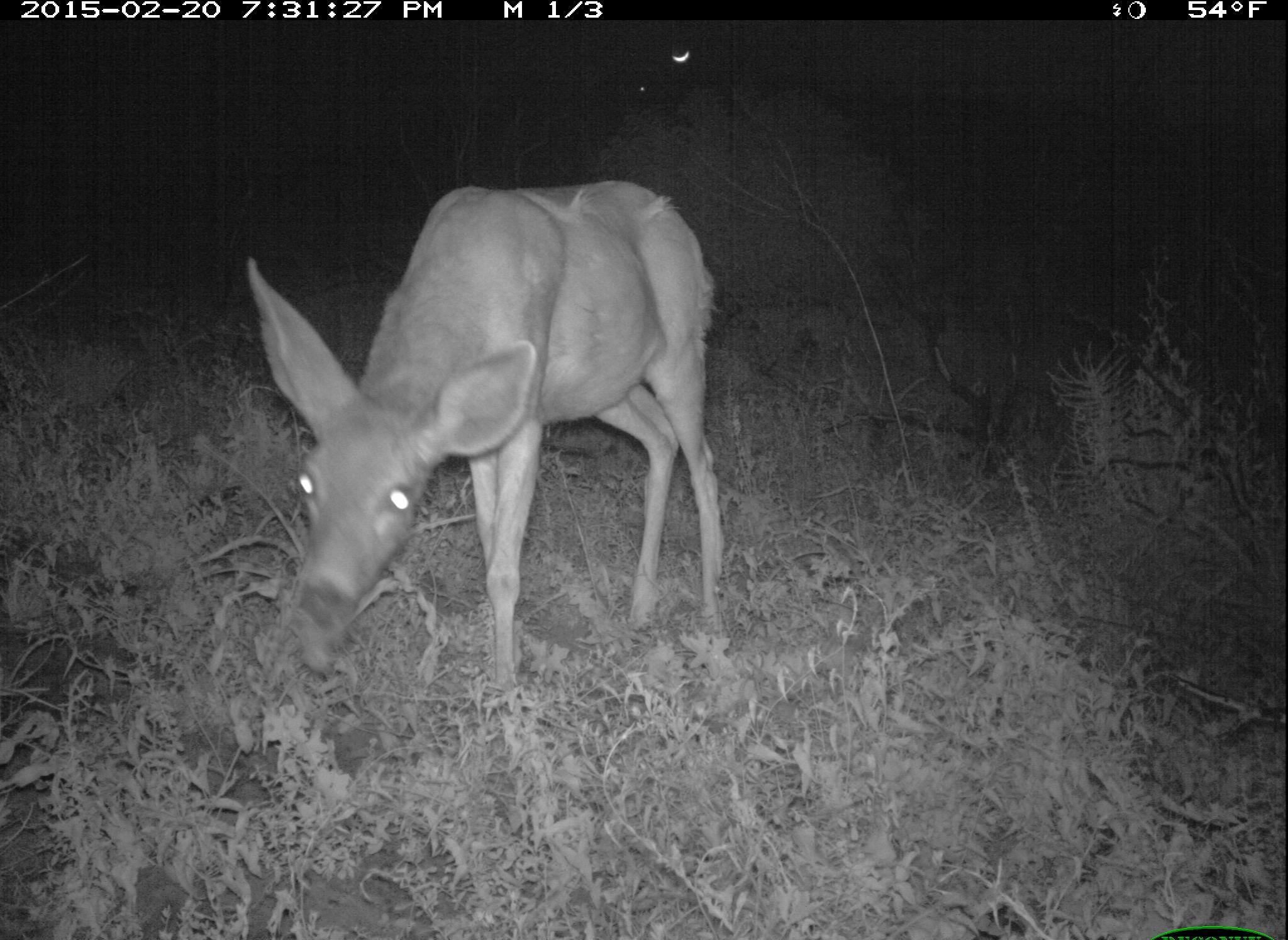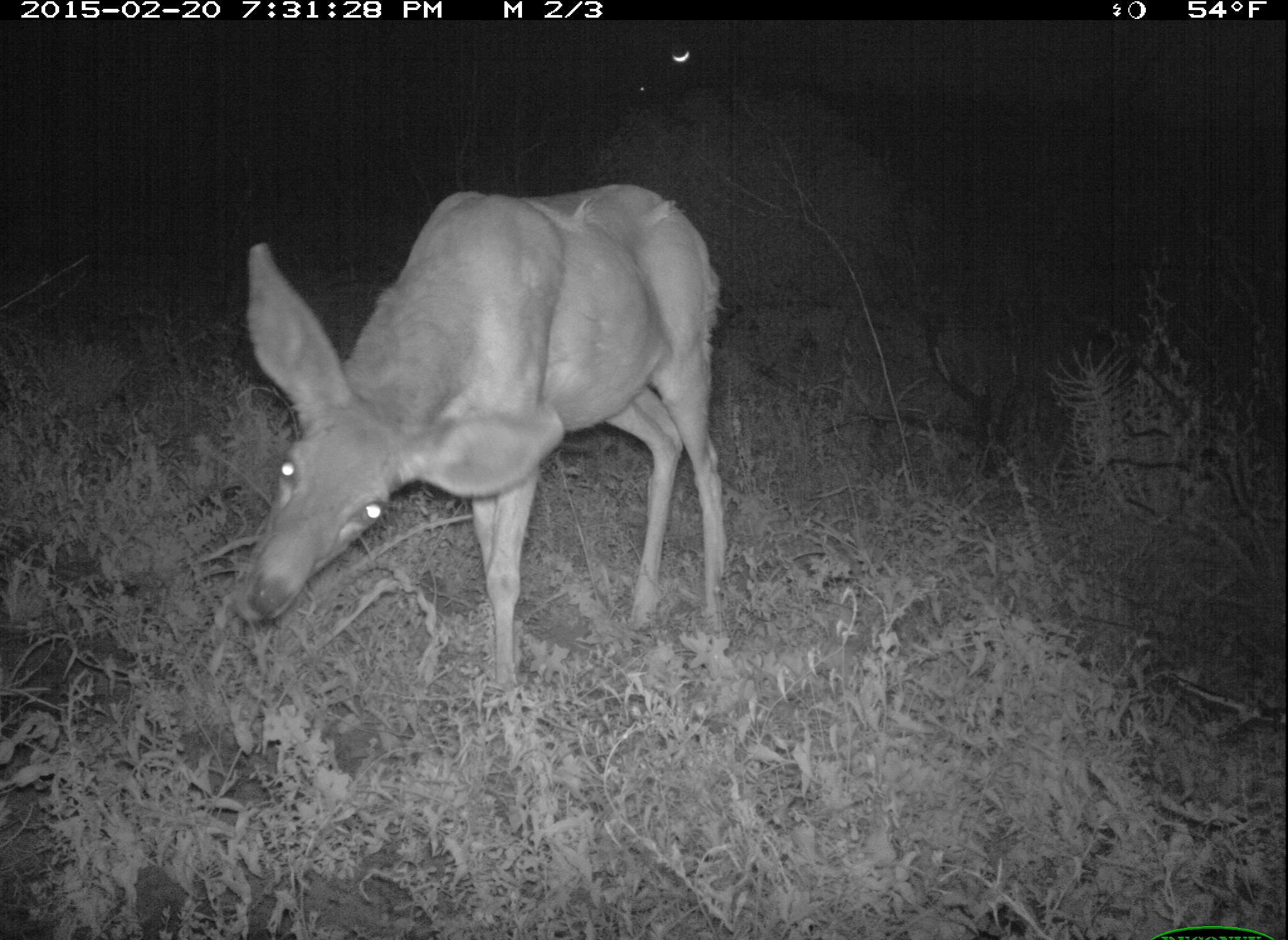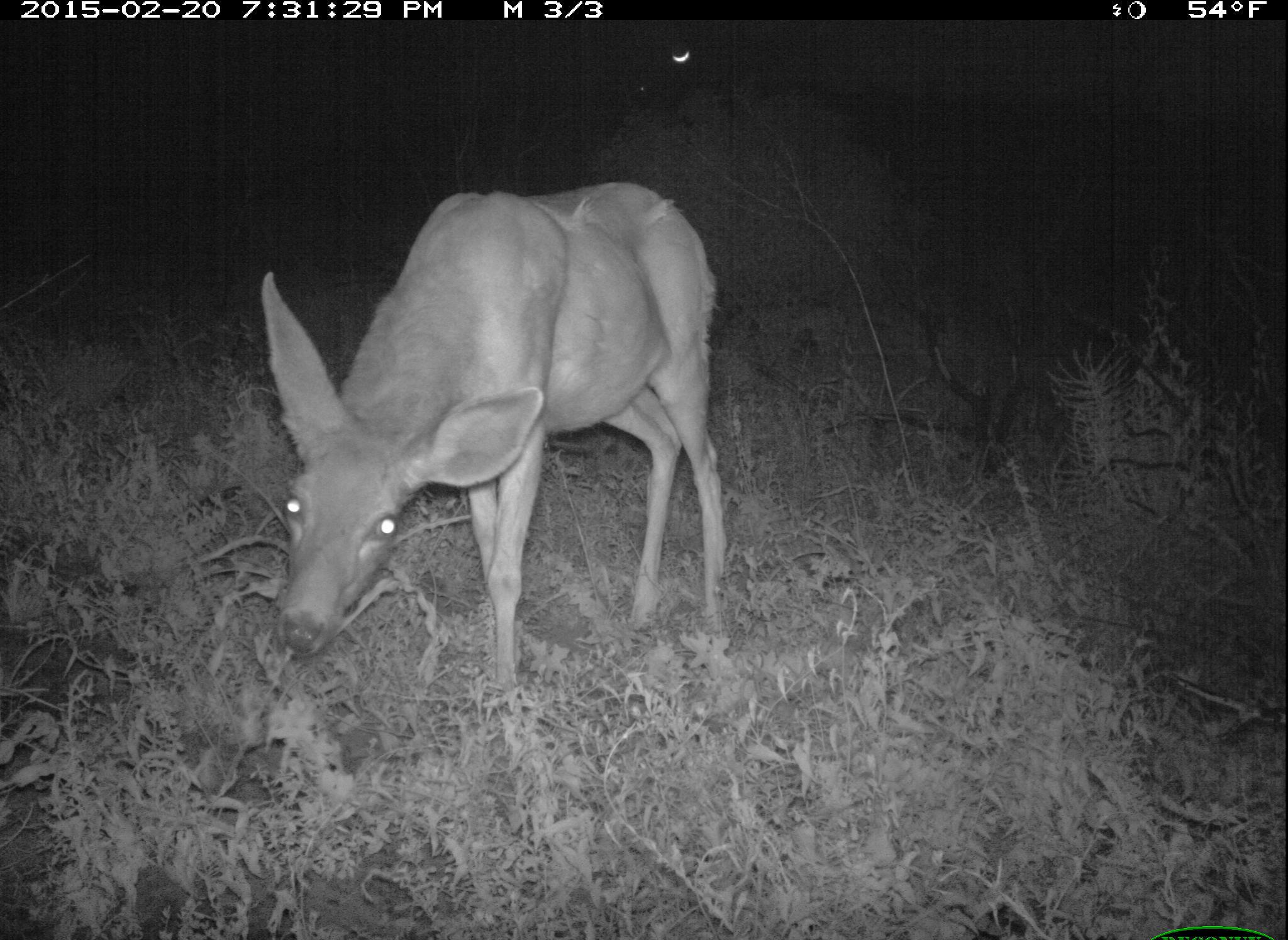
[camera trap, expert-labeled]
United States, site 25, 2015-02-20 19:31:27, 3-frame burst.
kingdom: Animalia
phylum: Chordata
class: Mammalia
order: Artiodactyla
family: Cervidae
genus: Odocoileus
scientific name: Odocoileus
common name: deer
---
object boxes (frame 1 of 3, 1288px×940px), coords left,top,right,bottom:
deer: 246,178,730,689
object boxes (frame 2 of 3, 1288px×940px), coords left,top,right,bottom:
deer: 232,183,735,688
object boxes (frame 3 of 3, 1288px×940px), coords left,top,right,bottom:
deer: 259,181,730,691